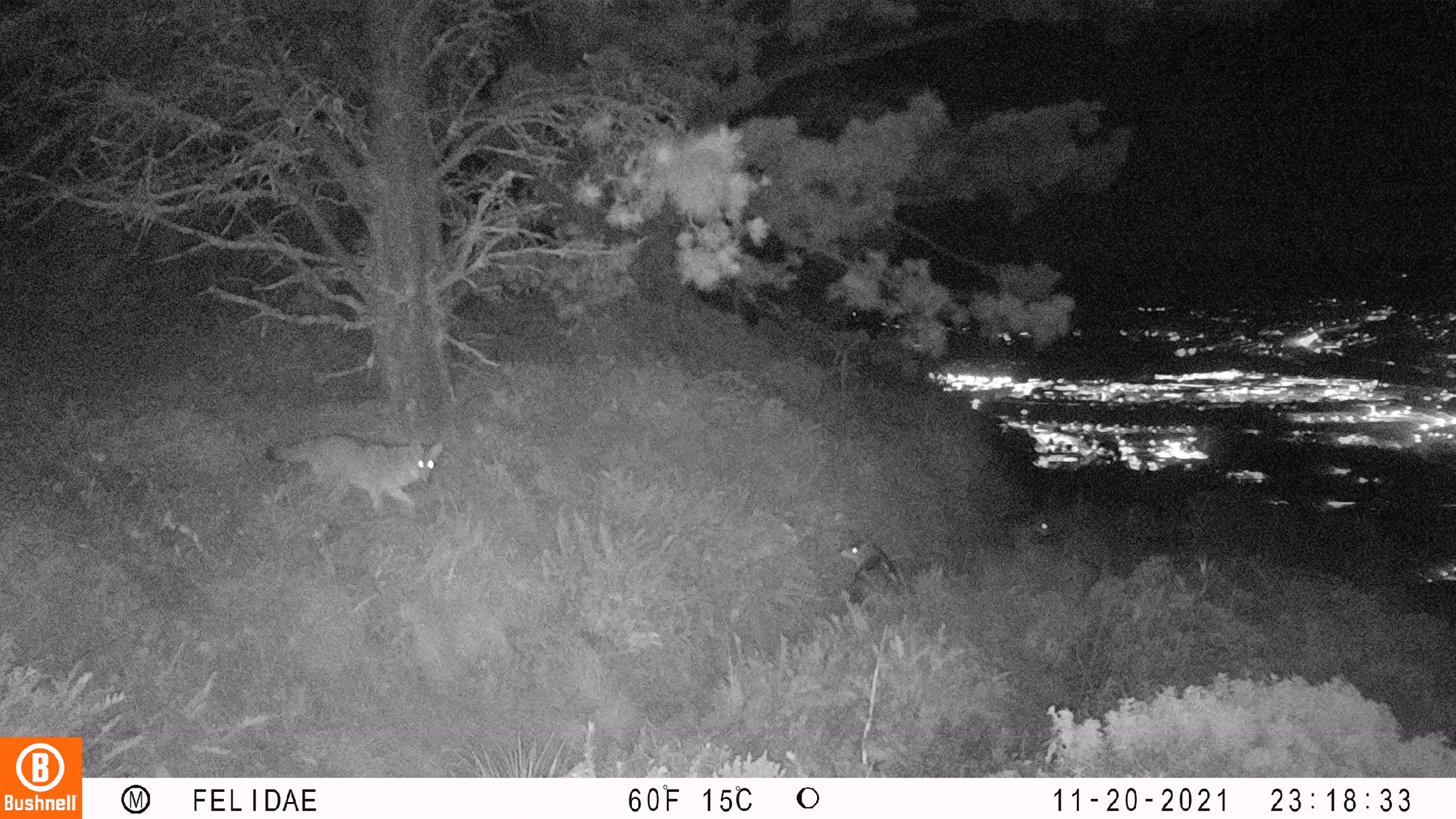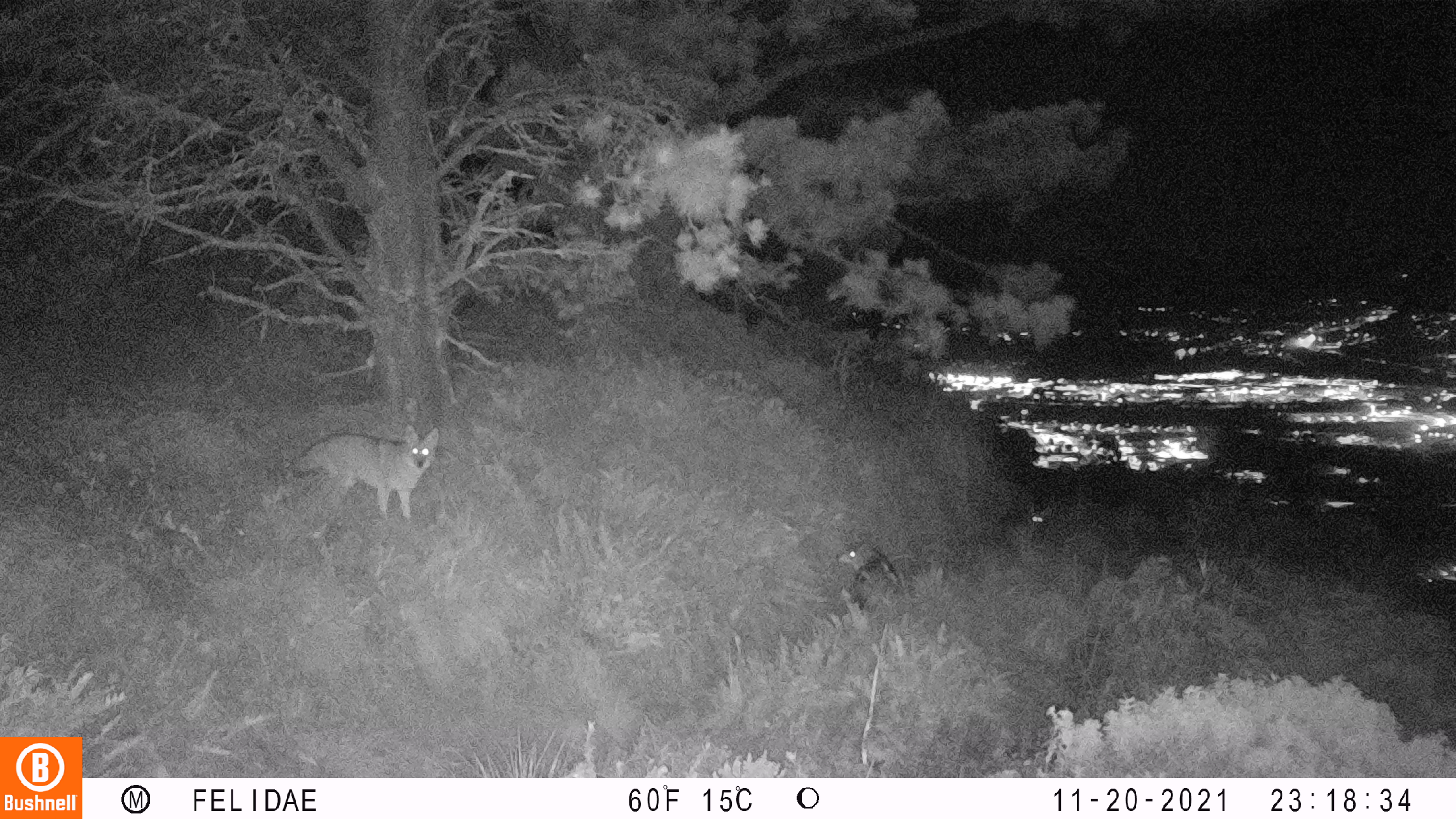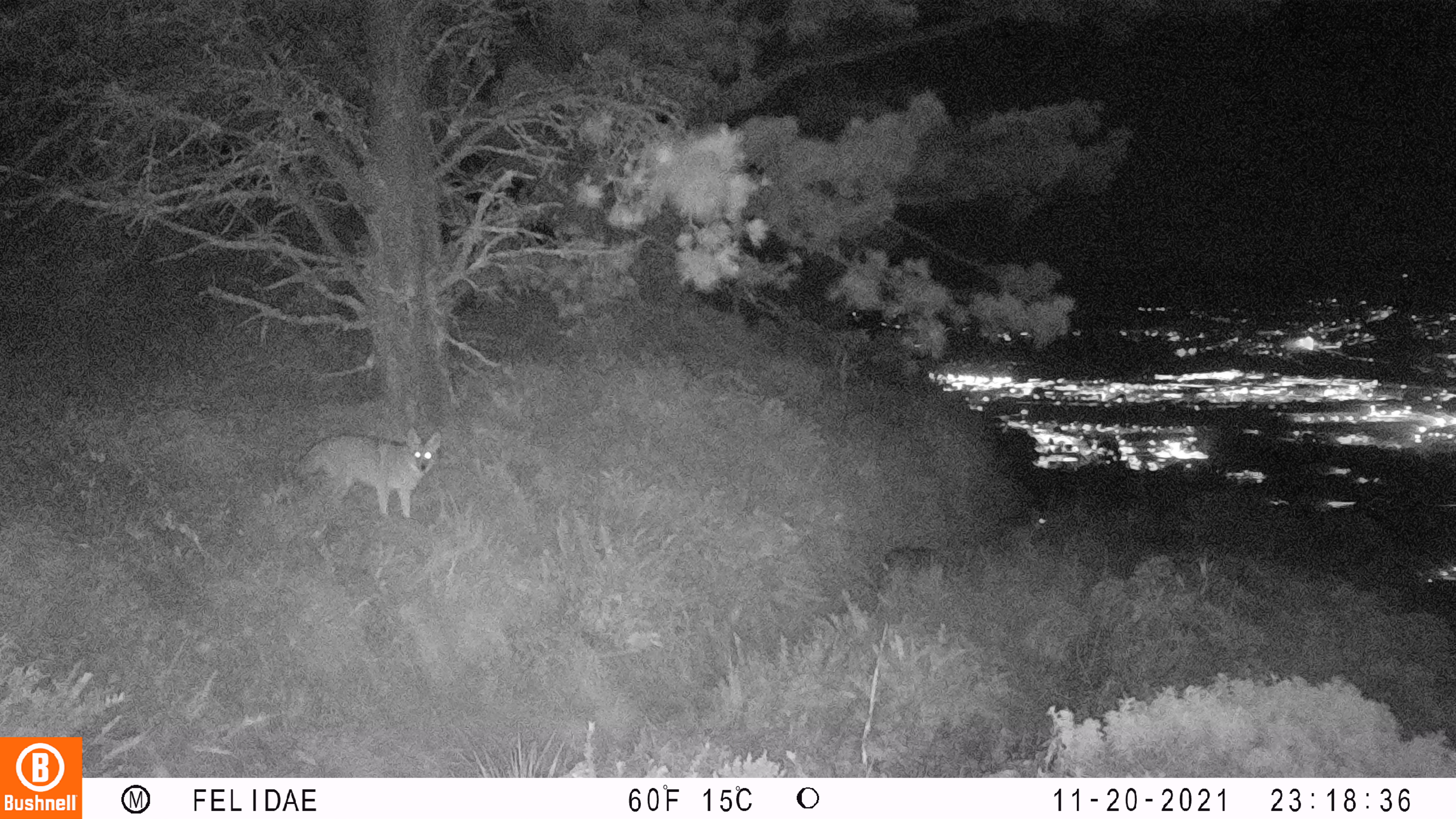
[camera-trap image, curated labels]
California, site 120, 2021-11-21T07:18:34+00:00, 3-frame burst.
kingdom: Animalia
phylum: Chordata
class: Mammalia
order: Carnivora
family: Canidae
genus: Canis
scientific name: Canis latrans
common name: coyote